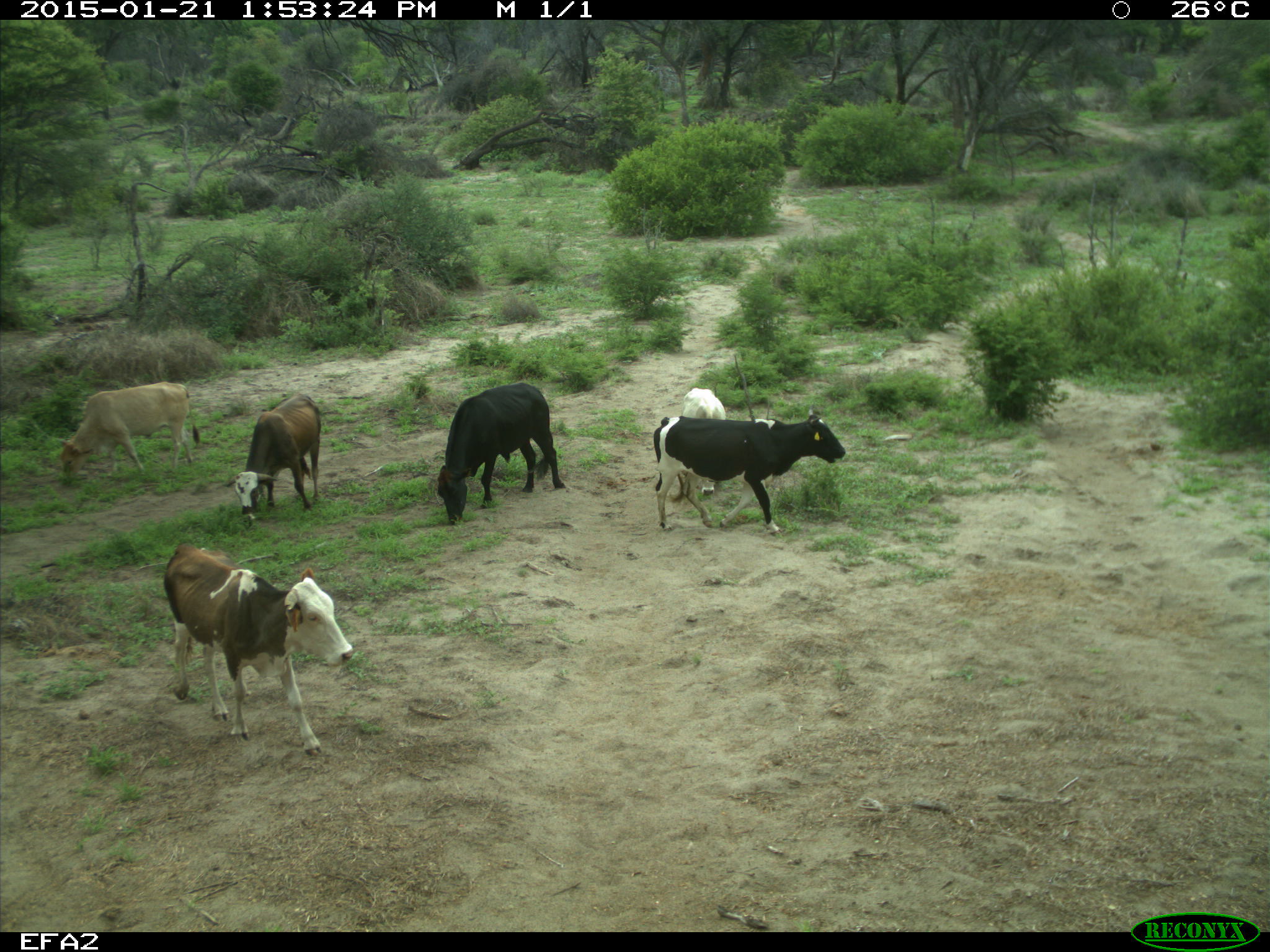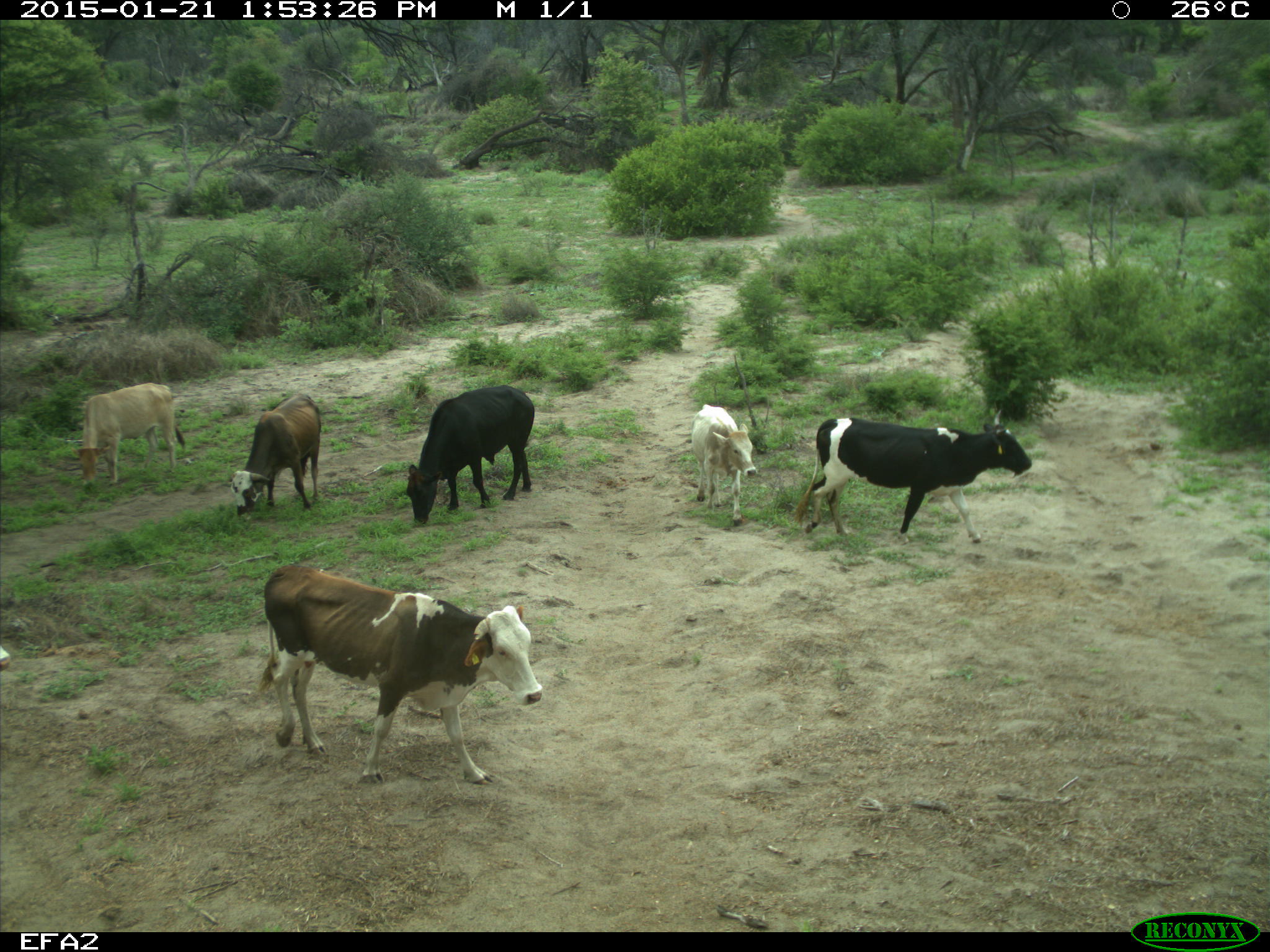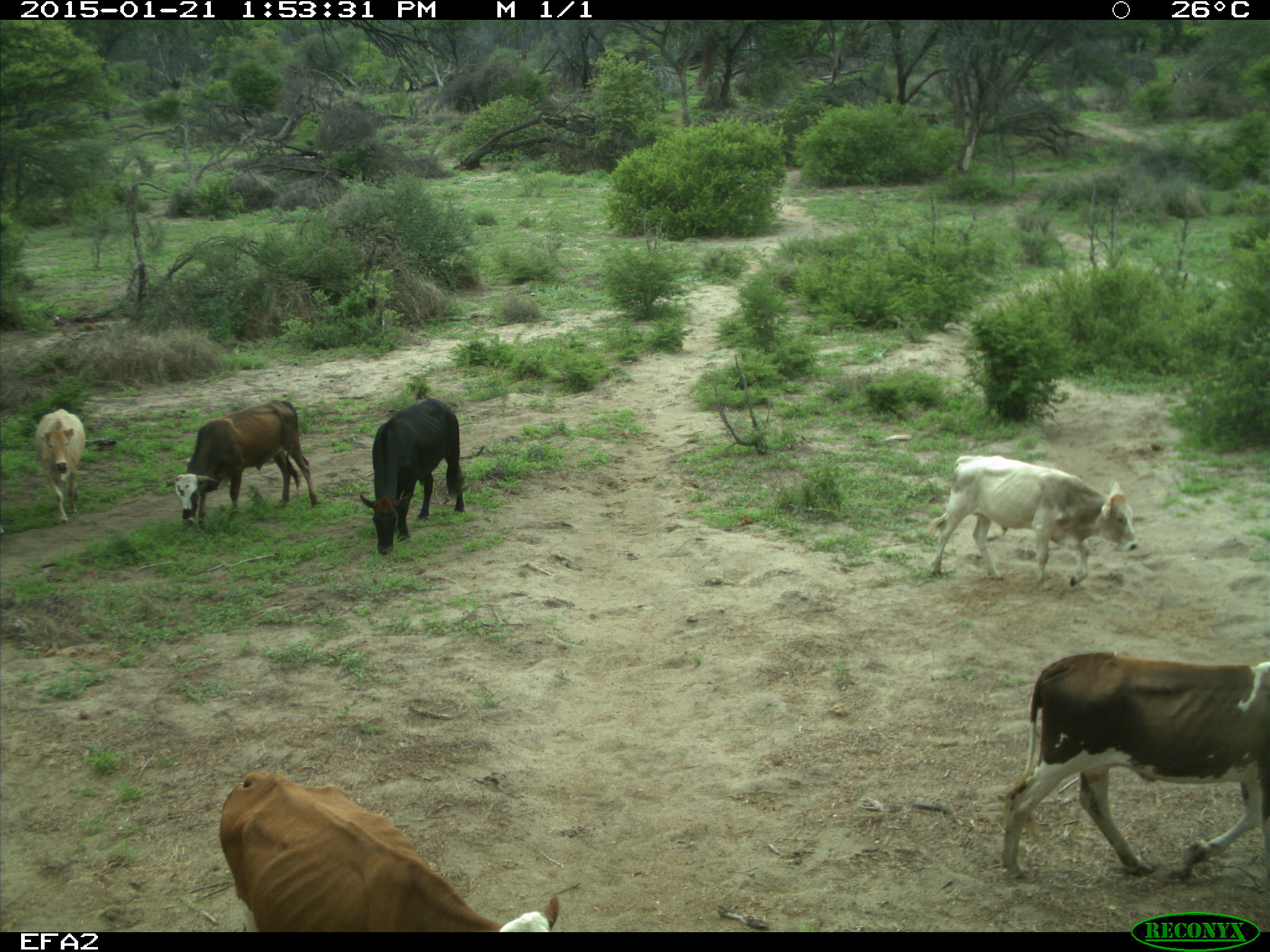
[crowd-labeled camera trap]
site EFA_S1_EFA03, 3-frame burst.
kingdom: Animalia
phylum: Chordata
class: Mammalia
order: Artiodactyla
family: Bovidae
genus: Bos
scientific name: Bos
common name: cattle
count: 6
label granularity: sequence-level